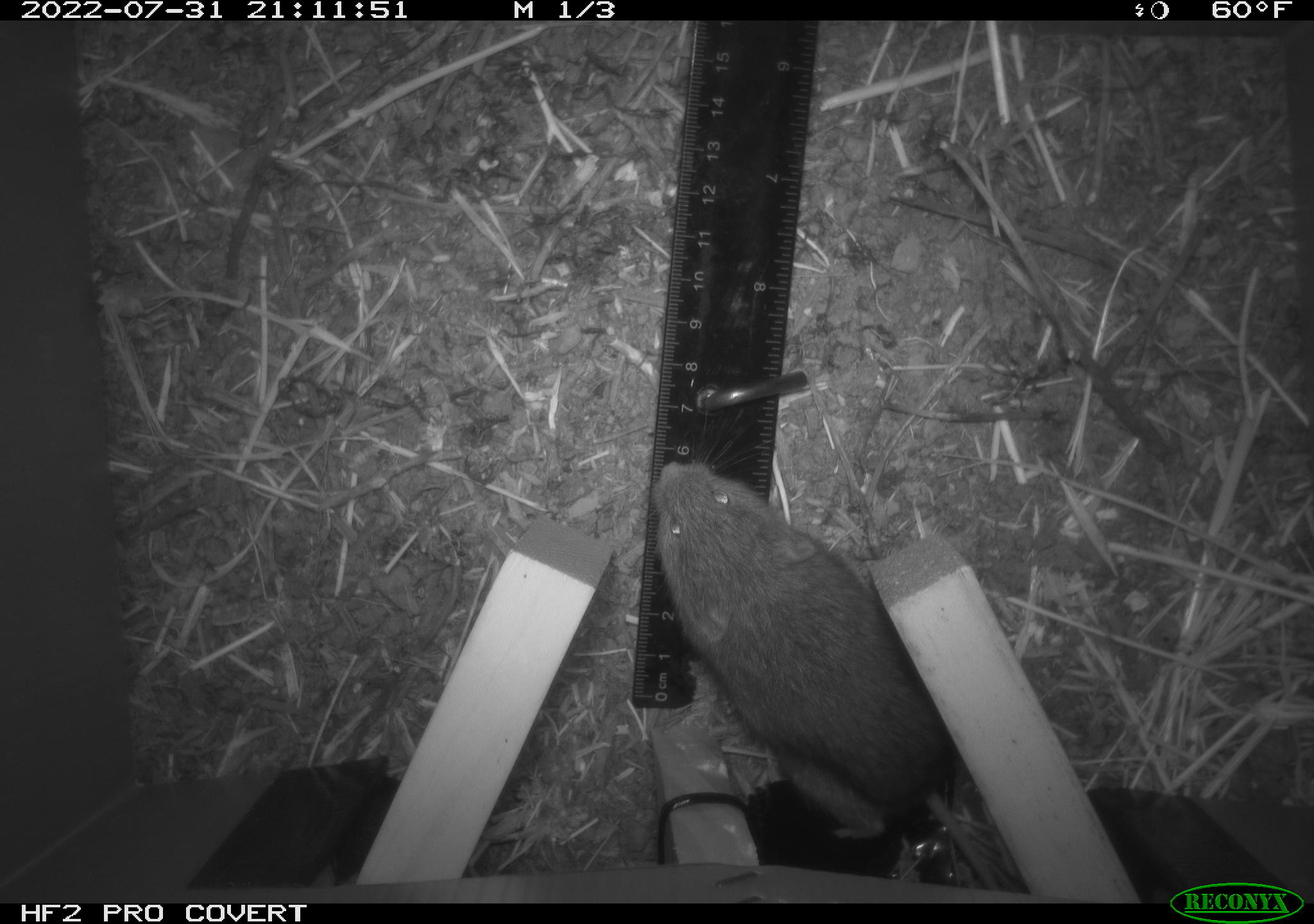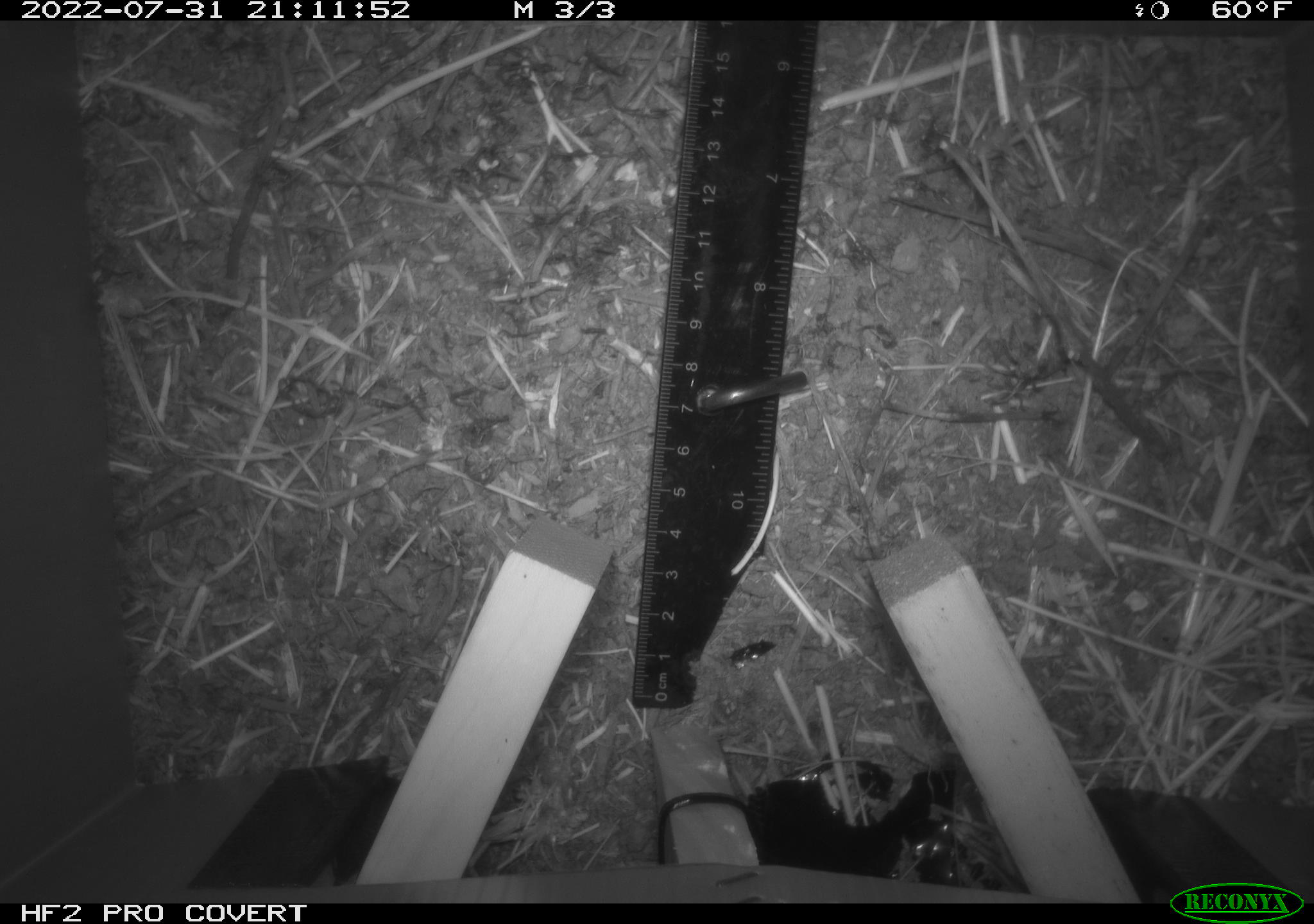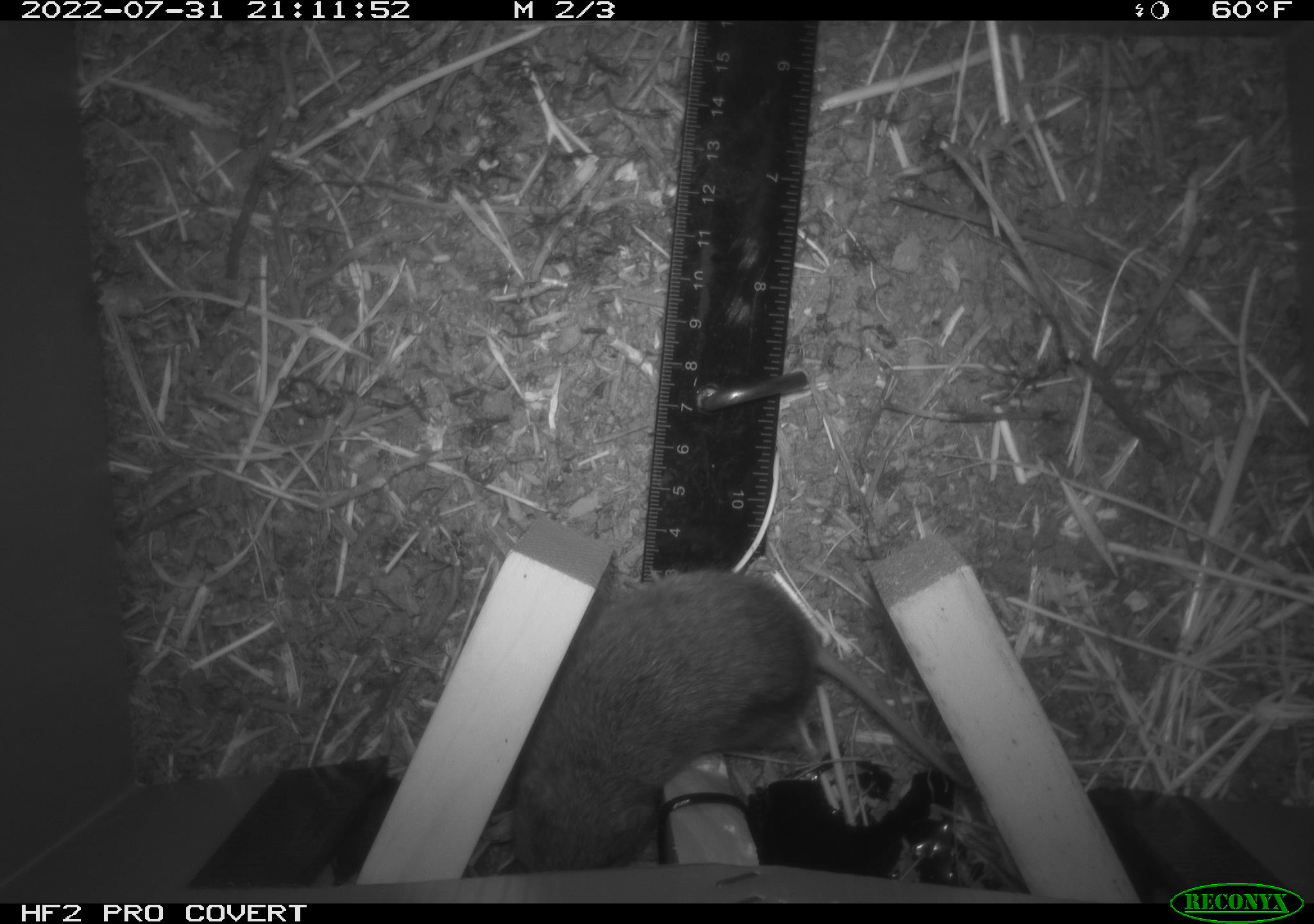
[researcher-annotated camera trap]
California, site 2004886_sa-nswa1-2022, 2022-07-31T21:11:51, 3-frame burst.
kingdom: Animalia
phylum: Chordata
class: Mammalia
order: Rodentia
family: Cricetidae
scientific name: Cricetidae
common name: hamsters, voles, lemmings, and allies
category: cricetidae family